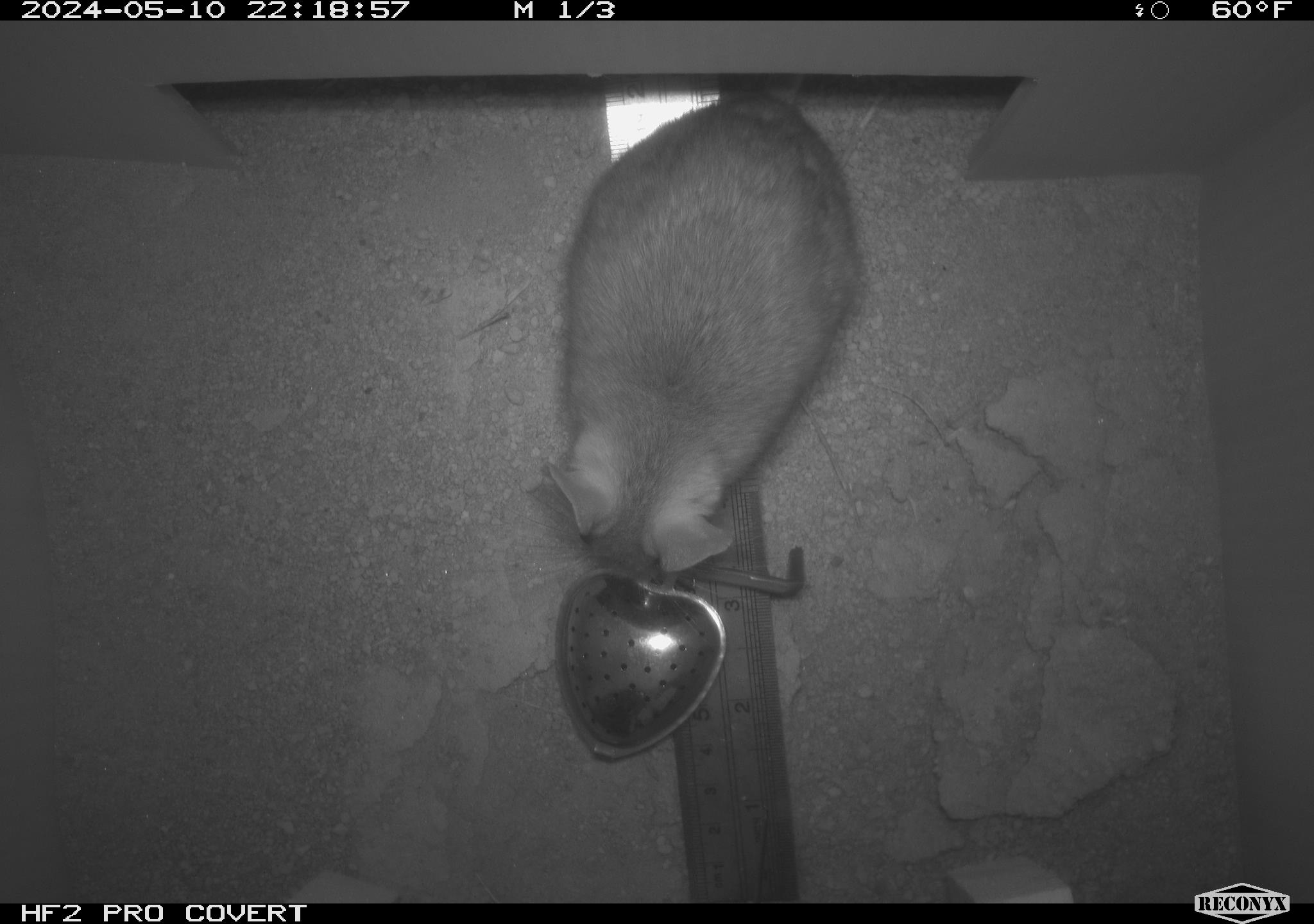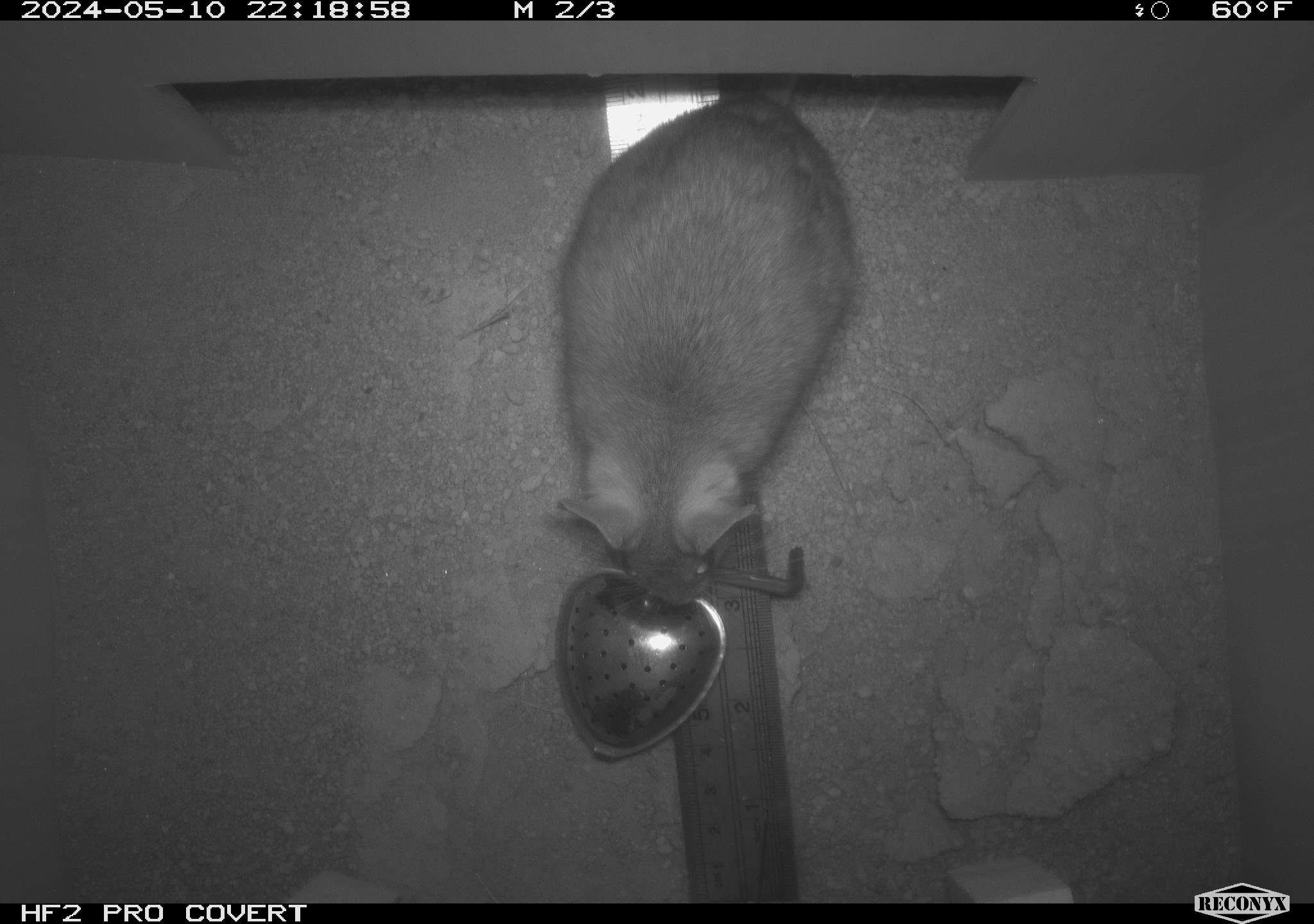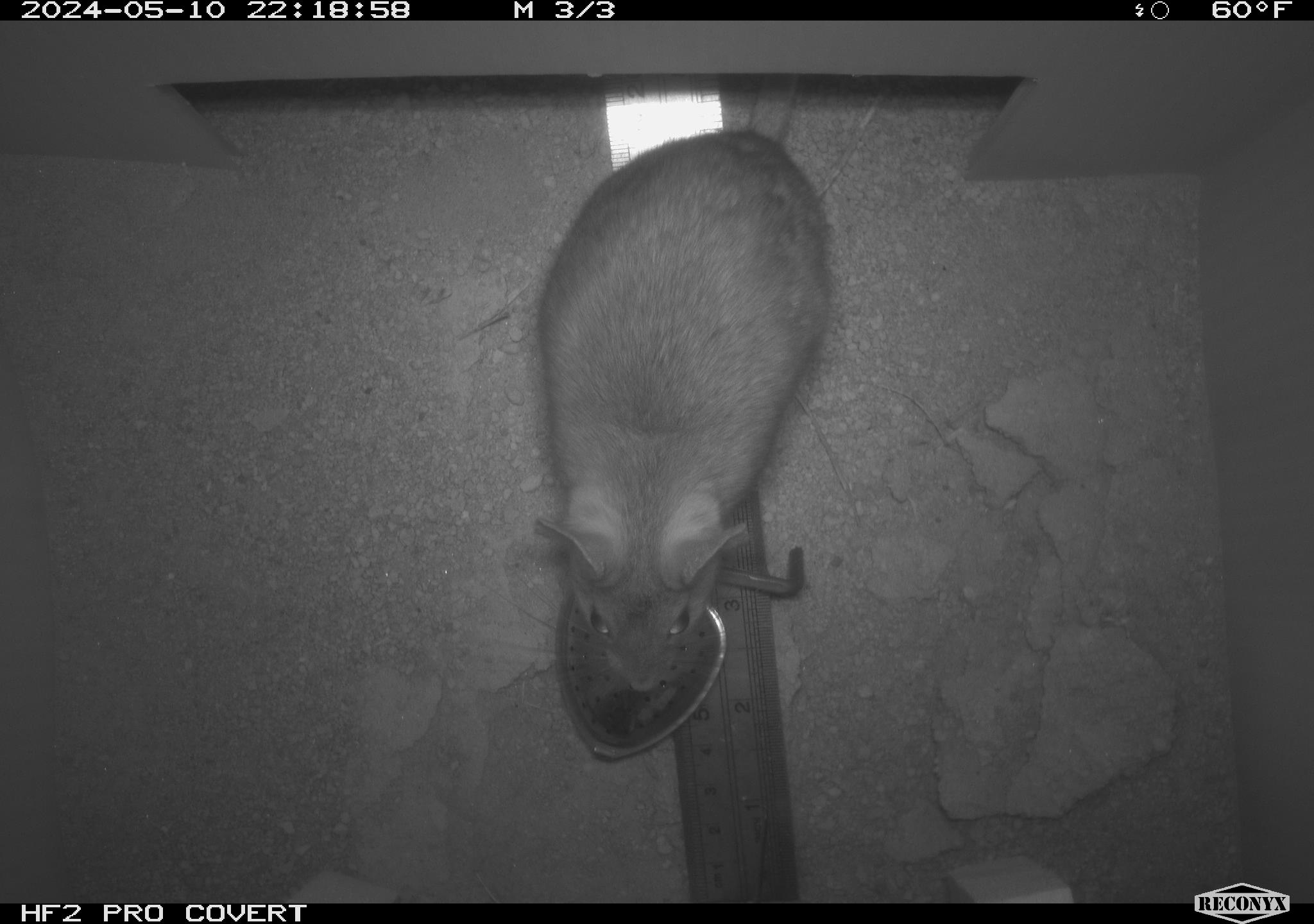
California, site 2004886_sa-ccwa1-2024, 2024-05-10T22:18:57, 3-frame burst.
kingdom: Animalia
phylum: Chordata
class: Mammalia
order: Rodentia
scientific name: Rodentia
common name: woodrat or rat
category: woodrat or rat species